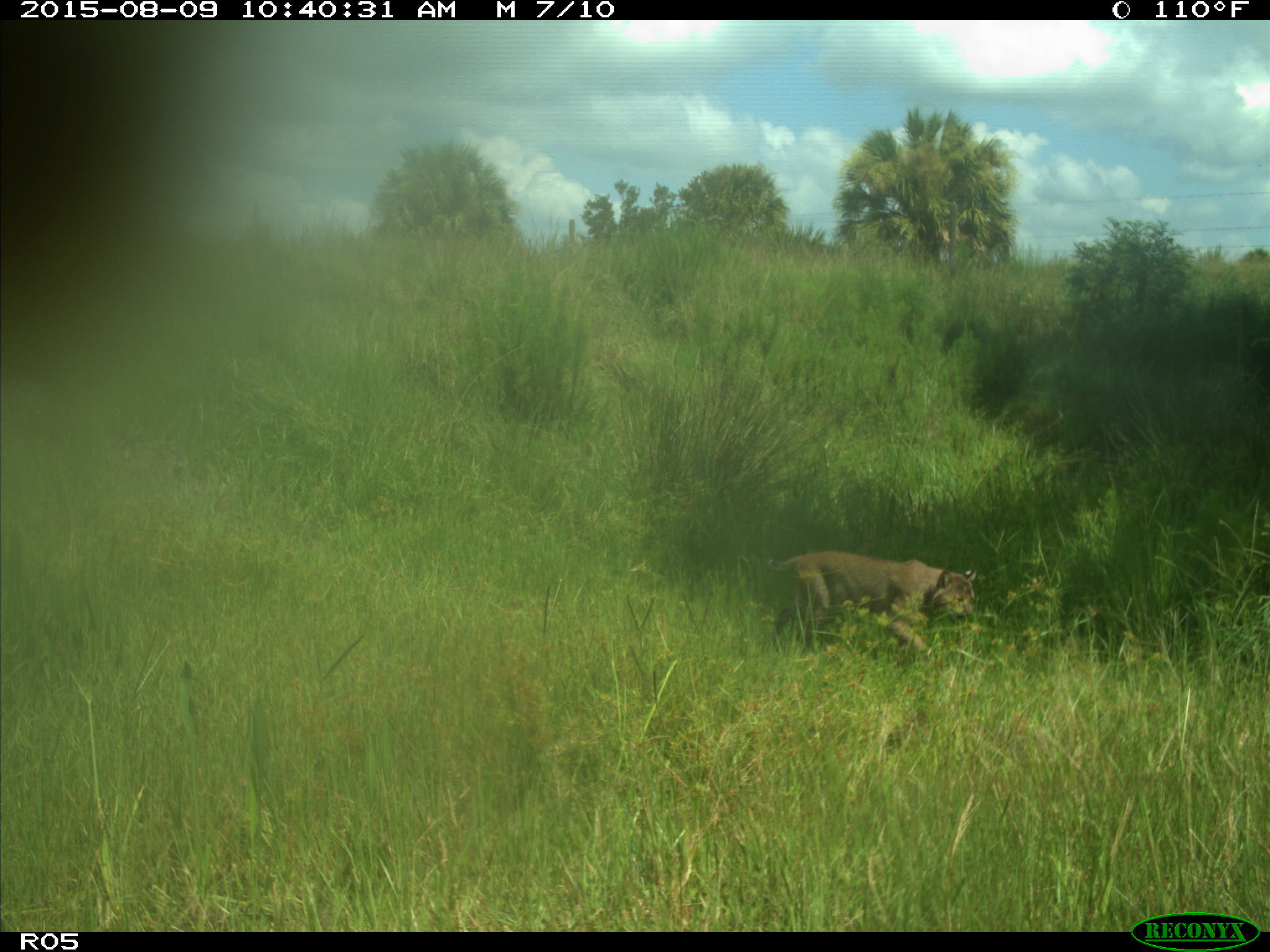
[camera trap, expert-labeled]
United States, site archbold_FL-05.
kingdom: Animalia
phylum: Chordata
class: Mammalia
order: Carnivora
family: Felidae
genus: Lynx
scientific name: Lynx rufus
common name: bobcat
Lynx rufus (bobcat).